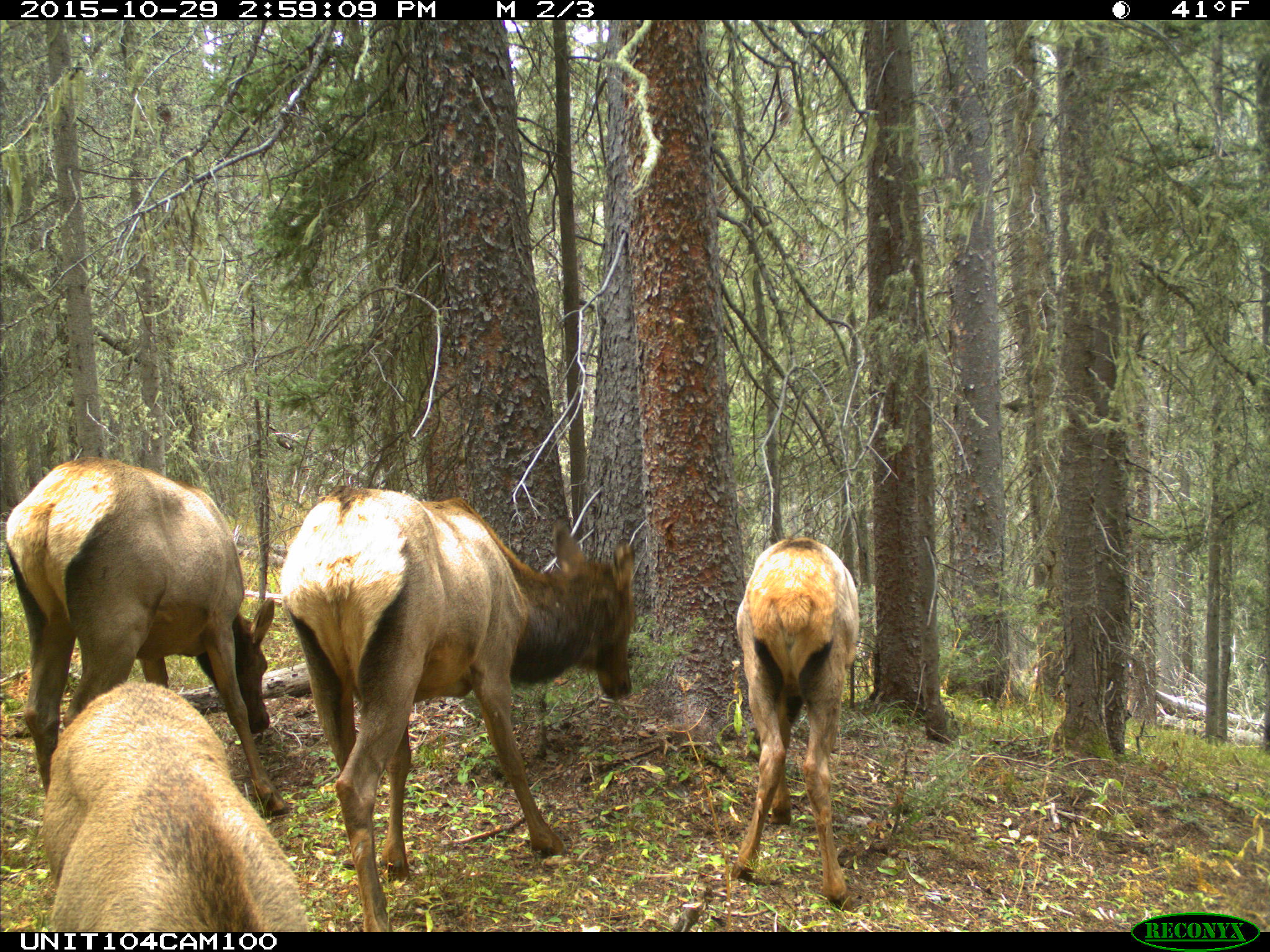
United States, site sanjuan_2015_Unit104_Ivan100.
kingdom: Animalia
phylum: Chordata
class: Mammalia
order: Artiodactyla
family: Cervidae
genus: Cervus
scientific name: Cervus elaphus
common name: red deer